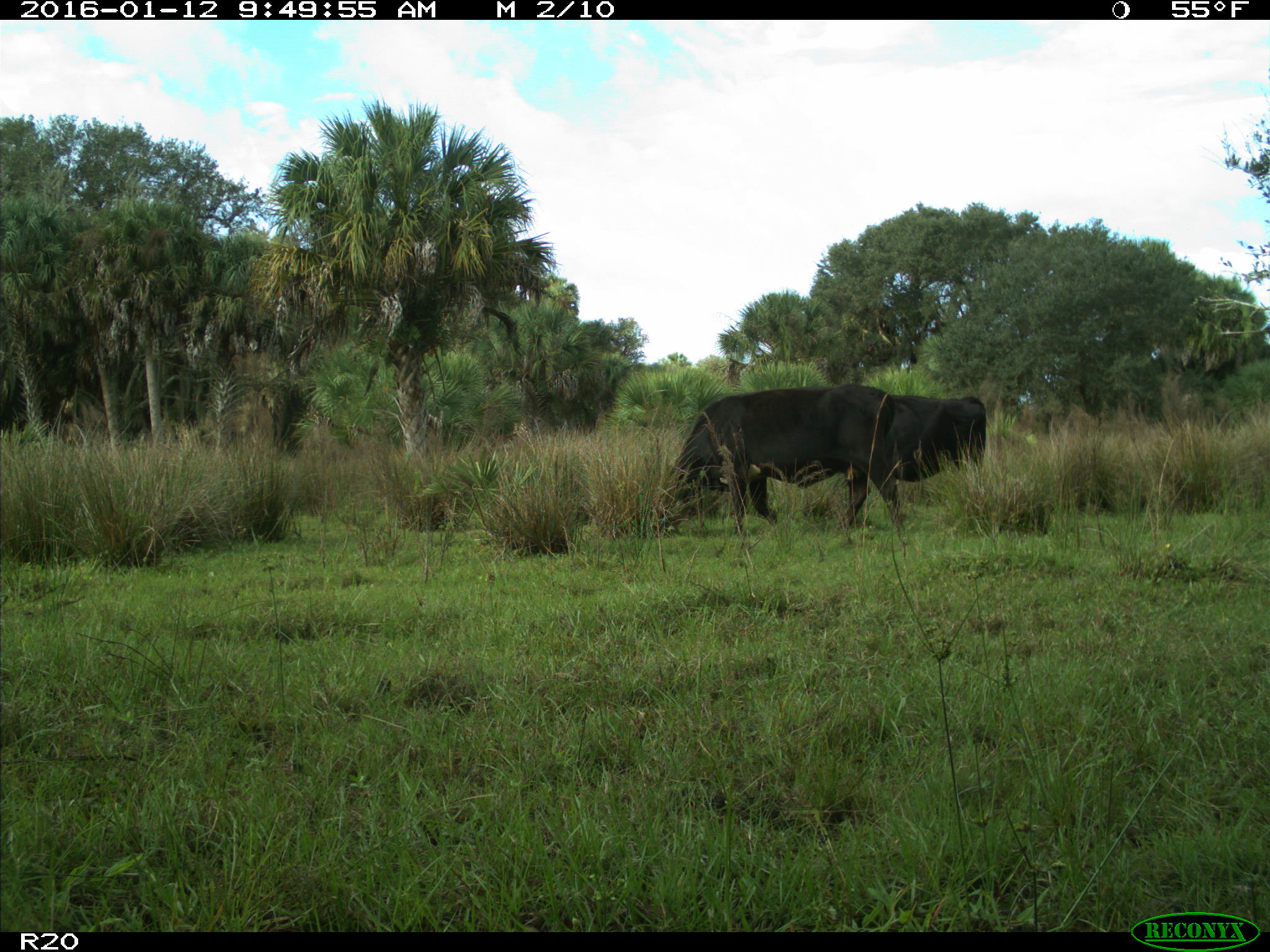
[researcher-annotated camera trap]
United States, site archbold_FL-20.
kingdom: Animalia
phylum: Chordata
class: Mammalia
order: Artiodactyla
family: Bovidae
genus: Bos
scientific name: Bos taurus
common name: domestic cow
Bos taurus (domestic cow).